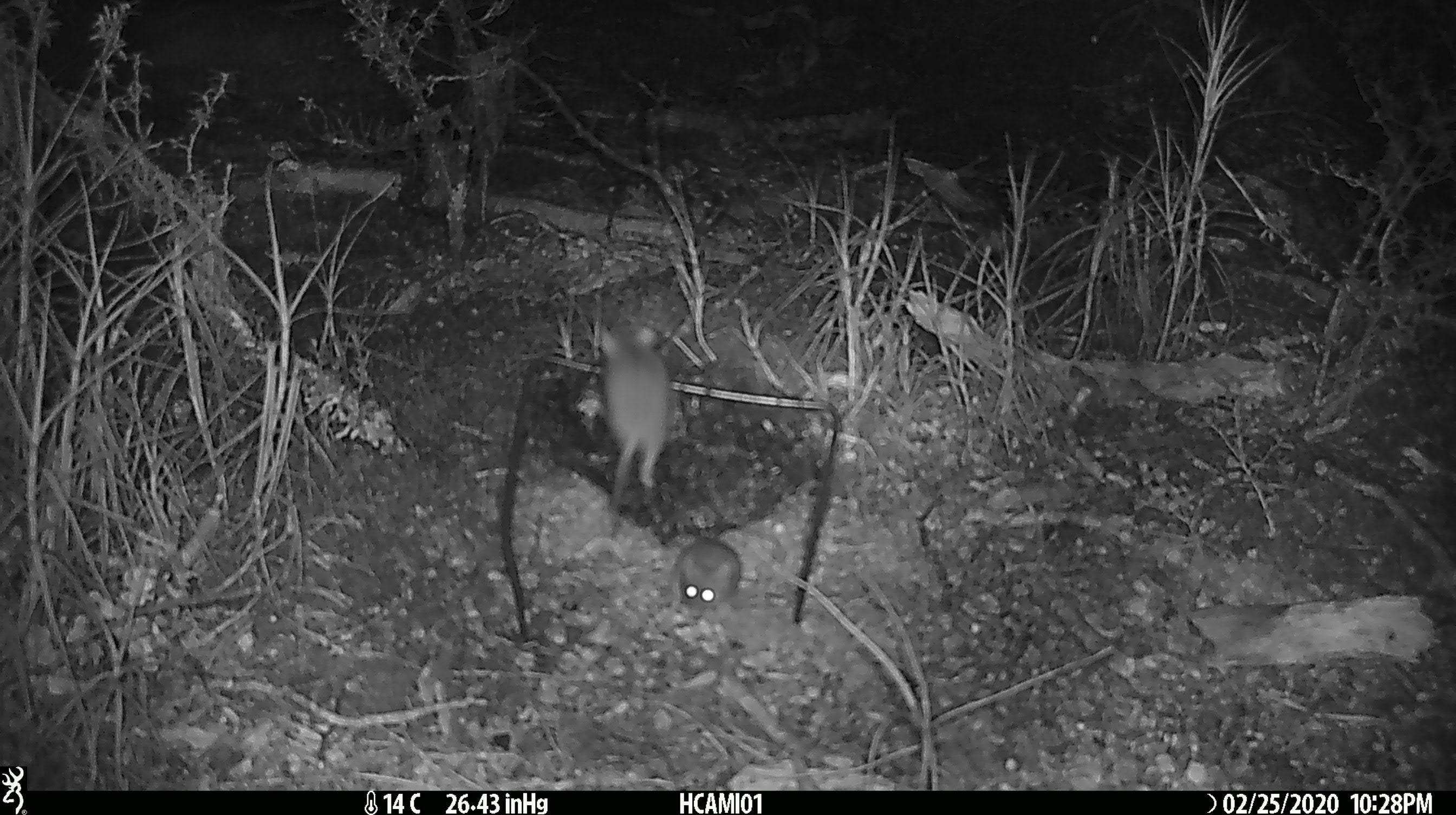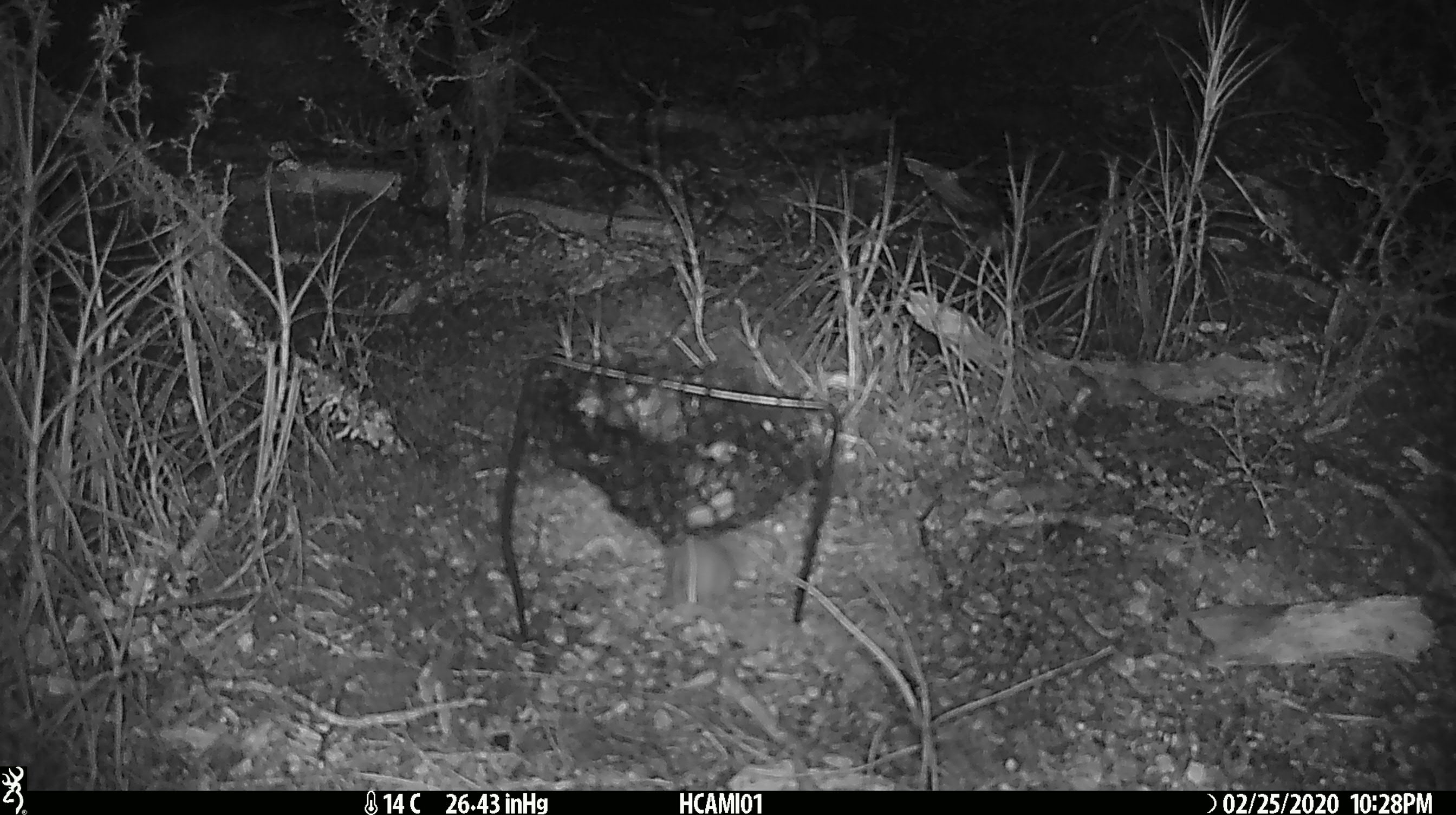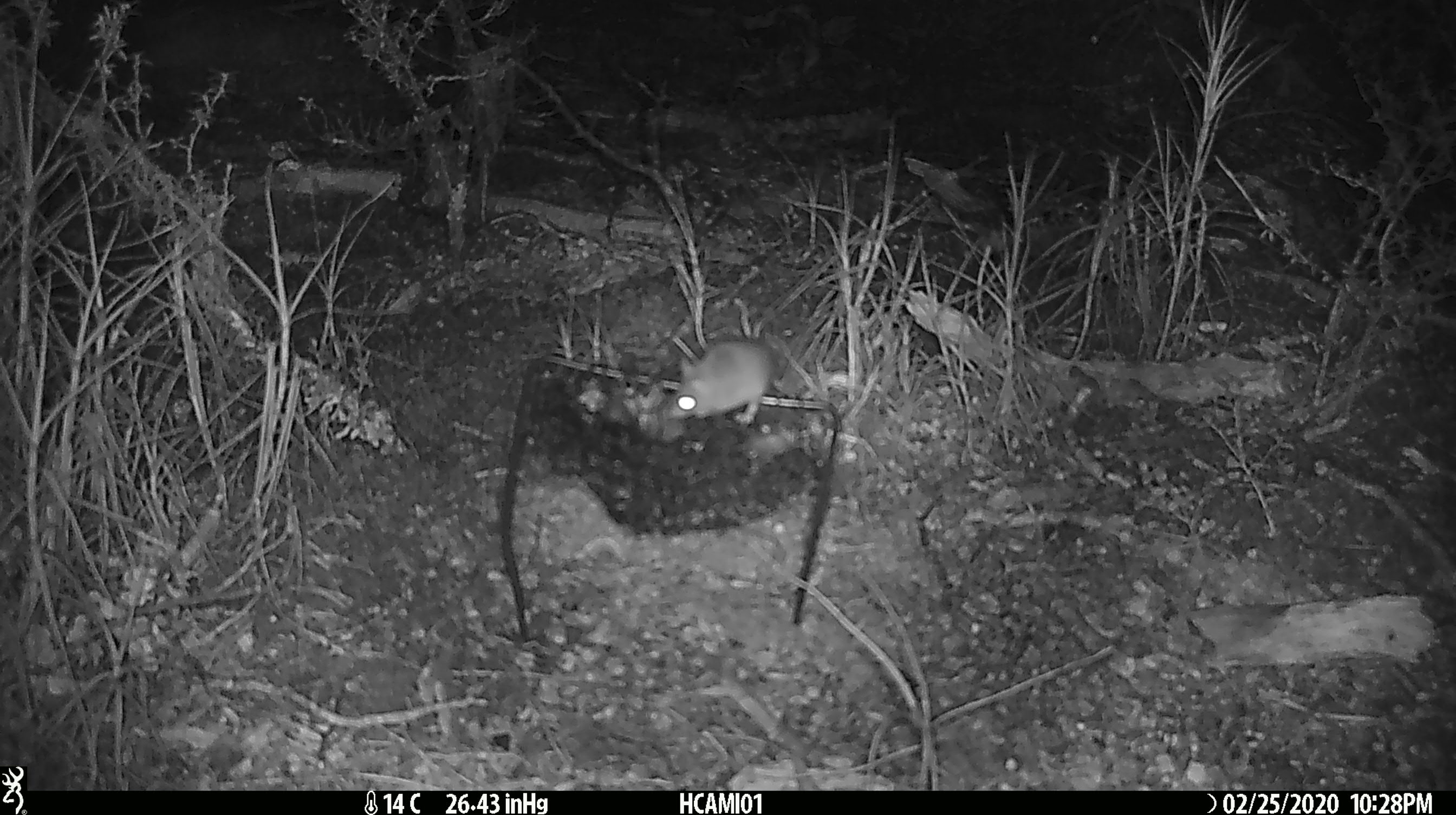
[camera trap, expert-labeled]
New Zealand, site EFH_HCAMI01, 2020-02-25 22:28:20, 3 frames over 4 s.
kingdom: Animalia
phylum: Chordata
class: Mammalia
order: Rodentia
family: Muridae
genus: Mus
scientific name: Mus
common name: mouse